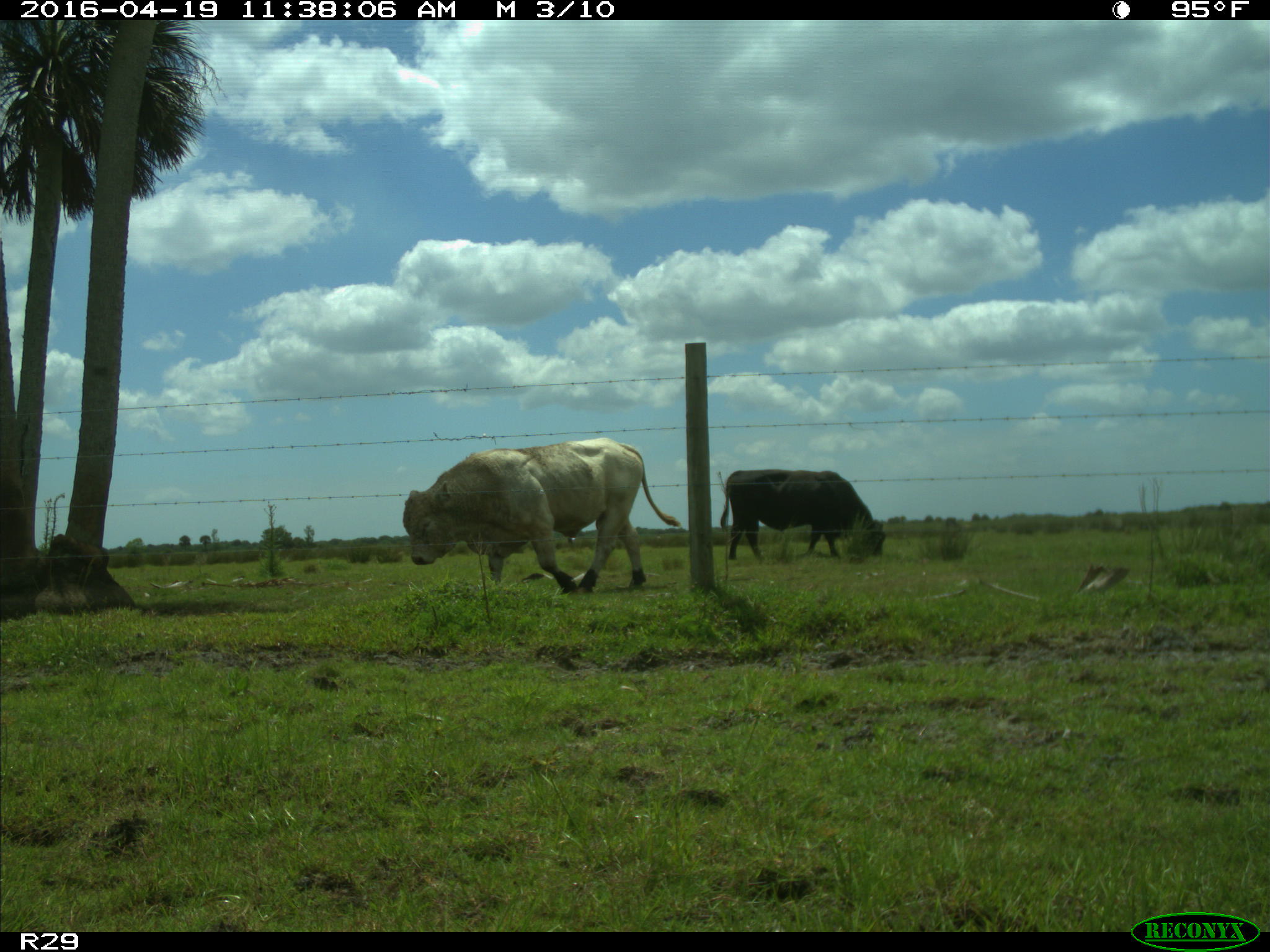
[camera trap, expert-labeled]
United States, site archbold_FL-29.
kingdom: Animalia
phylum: Chordata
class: Mammalia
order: Artiodactyla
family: Bovidae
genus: Bos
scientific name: Bos taurus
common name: domestic cow